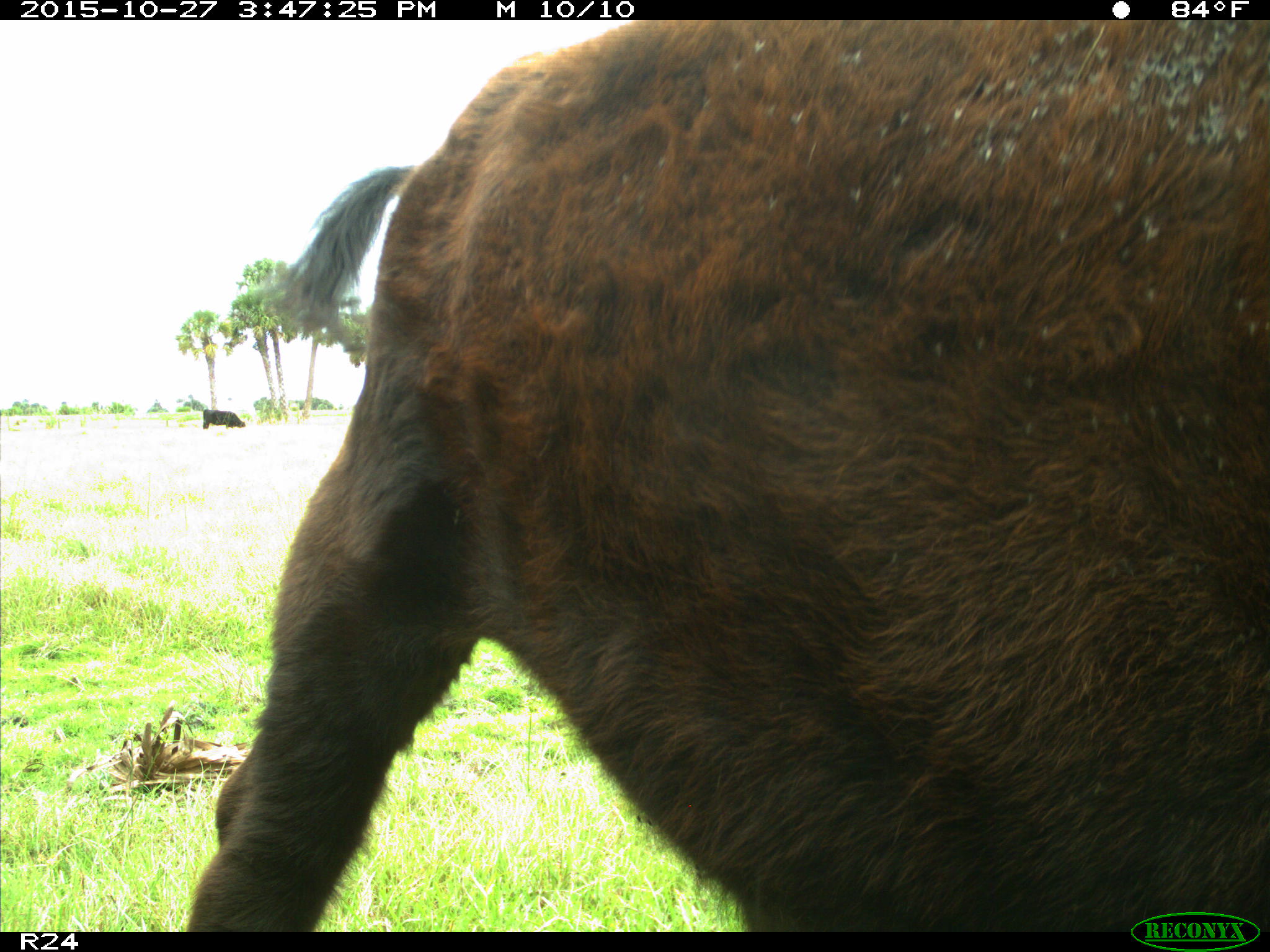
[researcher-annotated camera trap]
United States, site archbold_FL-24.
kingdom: Animalia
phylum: Chordata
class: Mammalia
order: Artiodactyla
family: Bovidae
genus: Bos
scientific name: Bos taurus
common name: domestic cow